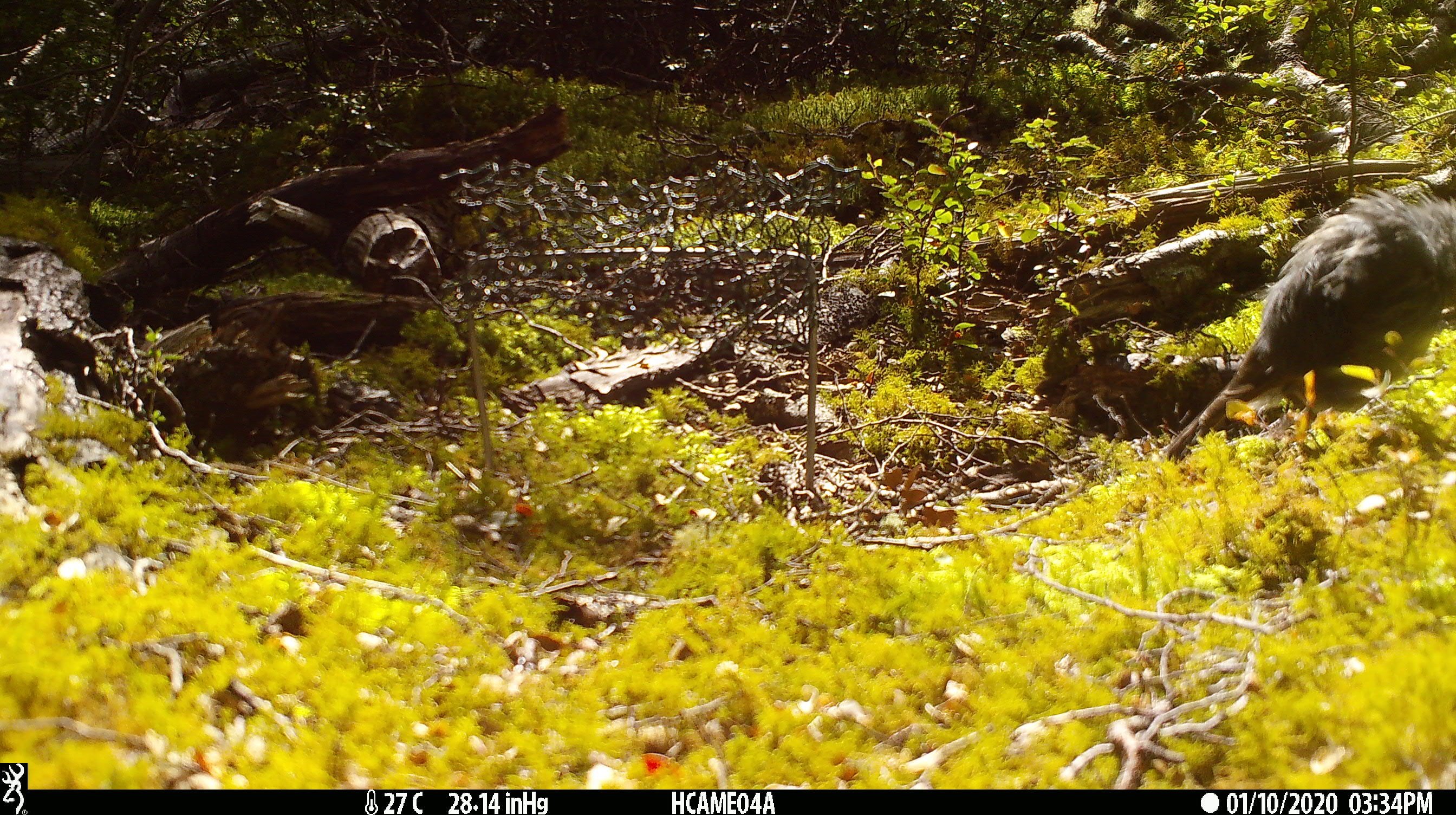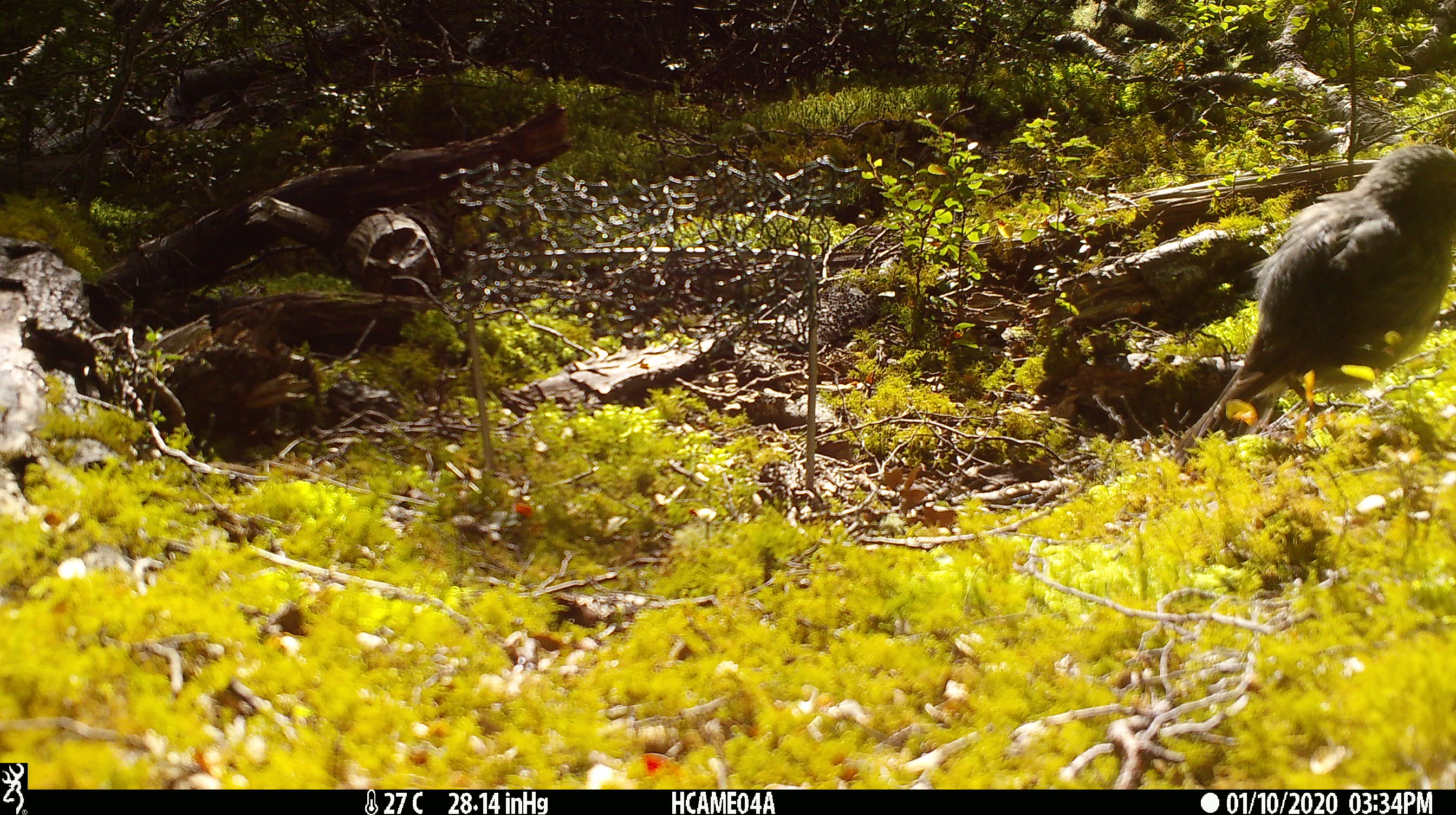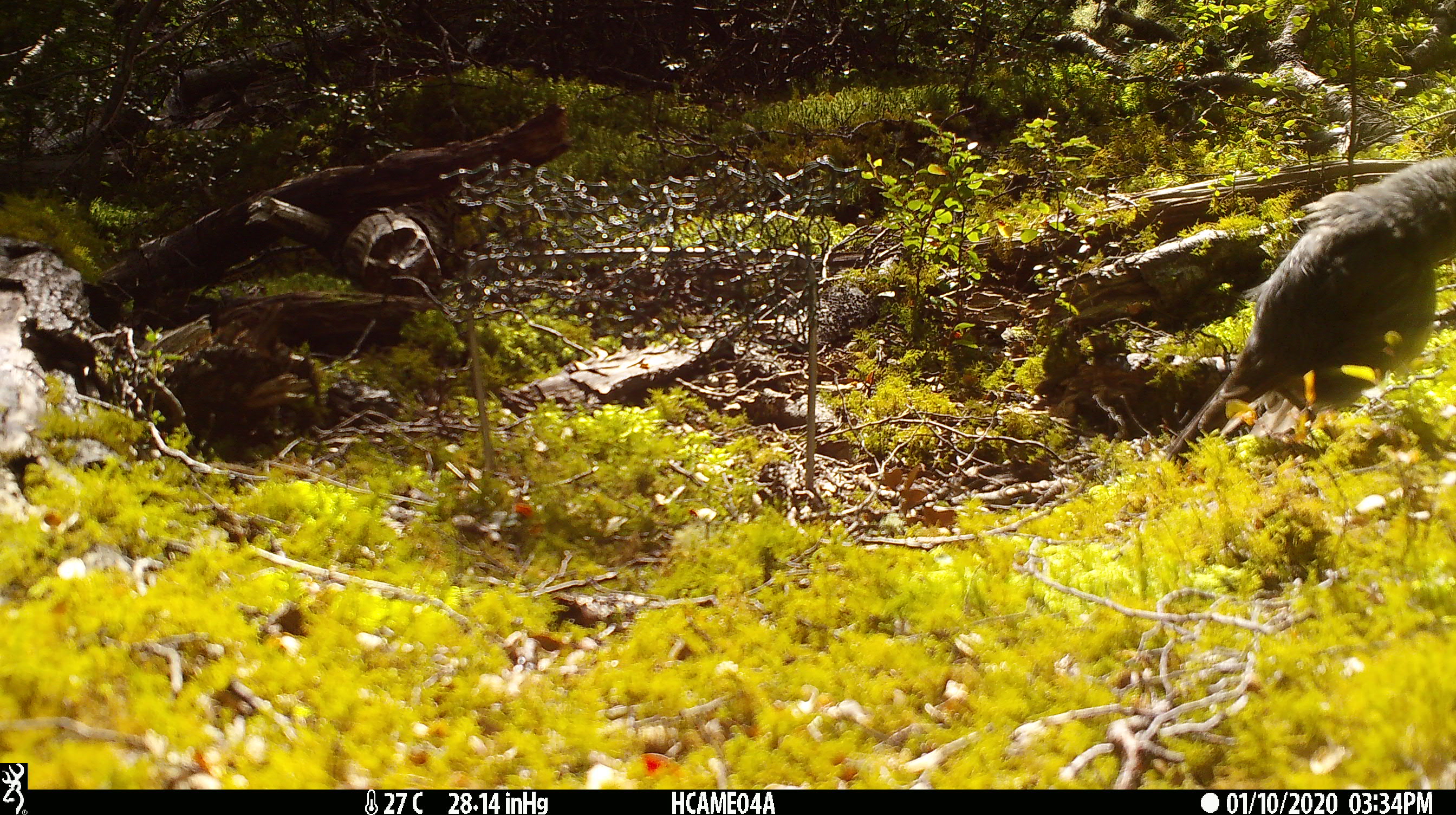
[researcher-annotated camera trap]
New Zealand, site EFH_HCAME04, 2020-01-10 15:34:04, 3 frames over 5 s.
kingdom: Animalia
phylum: Chordata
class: Aves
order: Passeriformes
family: Petroicidae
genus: Petroica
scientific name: Petroica australis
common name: new zealand robin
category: robin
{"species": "robin (new zealand robin) (Petroica australis)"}